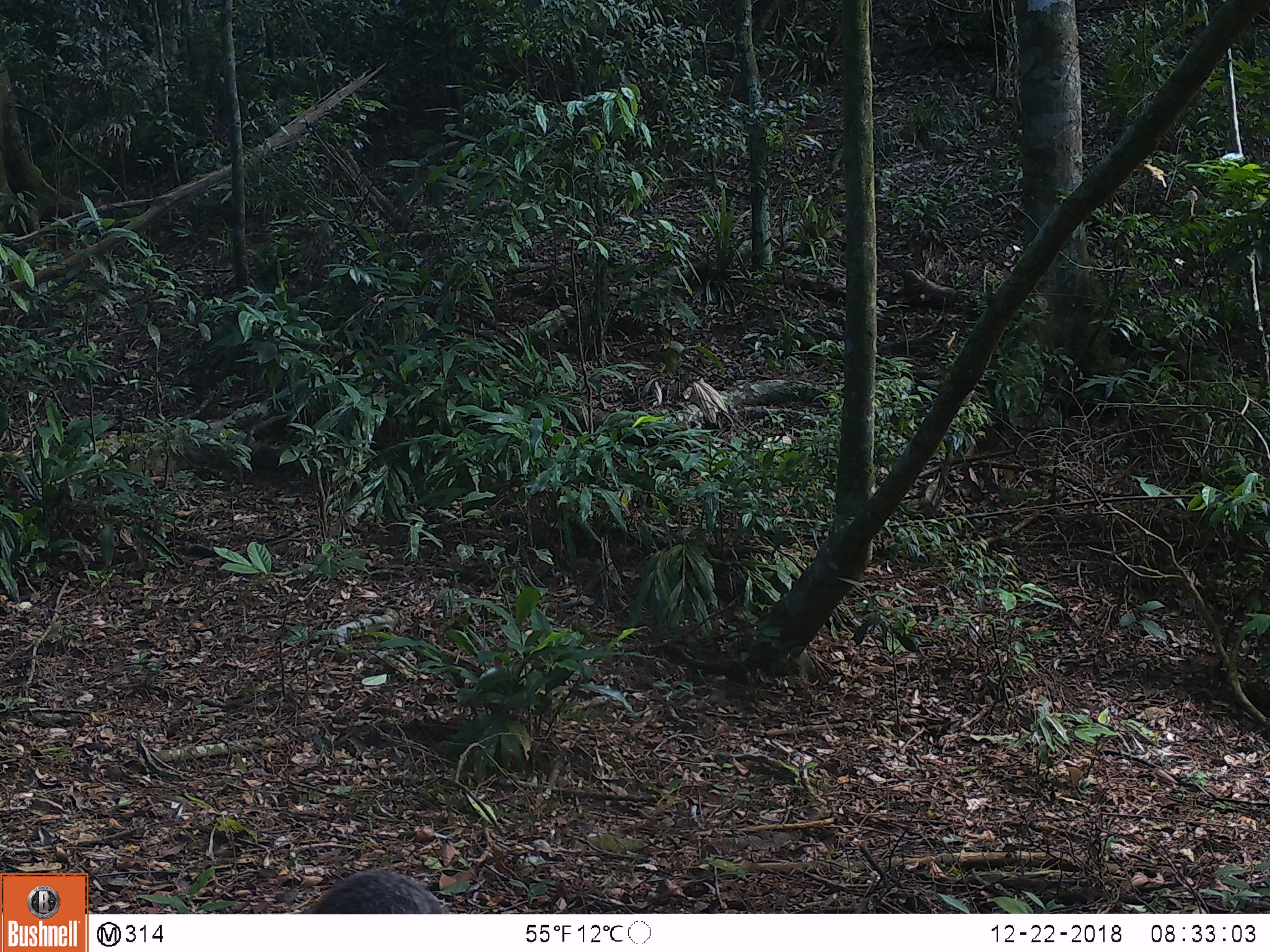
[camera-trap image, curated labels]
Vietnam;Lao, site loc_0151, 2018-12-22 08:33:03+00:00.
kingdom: Animalia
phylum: Chordata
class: Mammalia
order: Carnivora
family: Herpestidae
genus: Urva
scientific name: Urva urva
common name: crab-eating mongoose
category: crab eating mongoose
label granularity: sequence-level